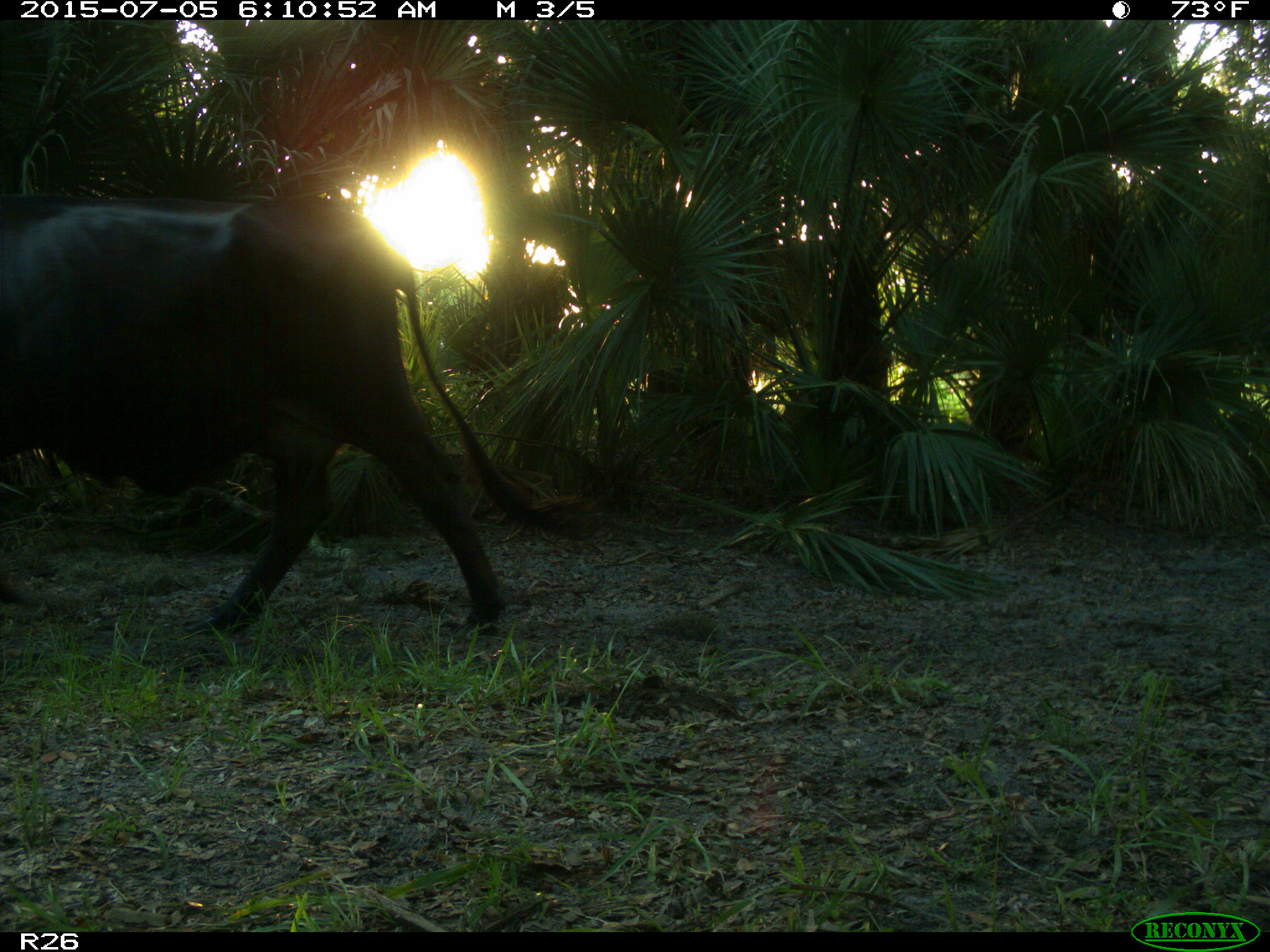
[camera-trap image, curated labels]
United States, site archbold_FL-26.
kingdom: Animalia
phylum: Chordata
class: Mammalia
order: Artiodactyla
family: Bovidae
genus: Bos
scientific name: Bos taurus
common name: domestic cow